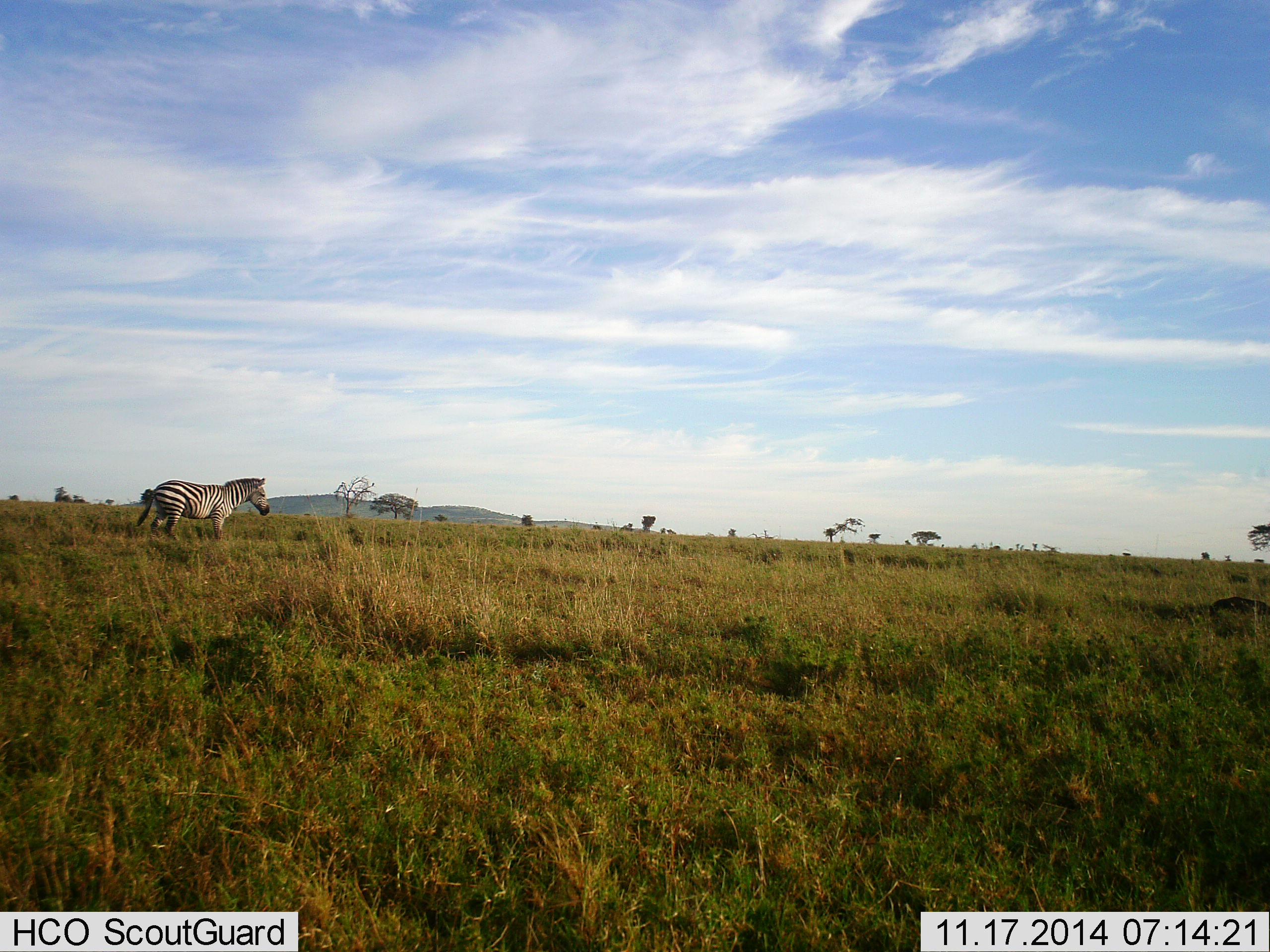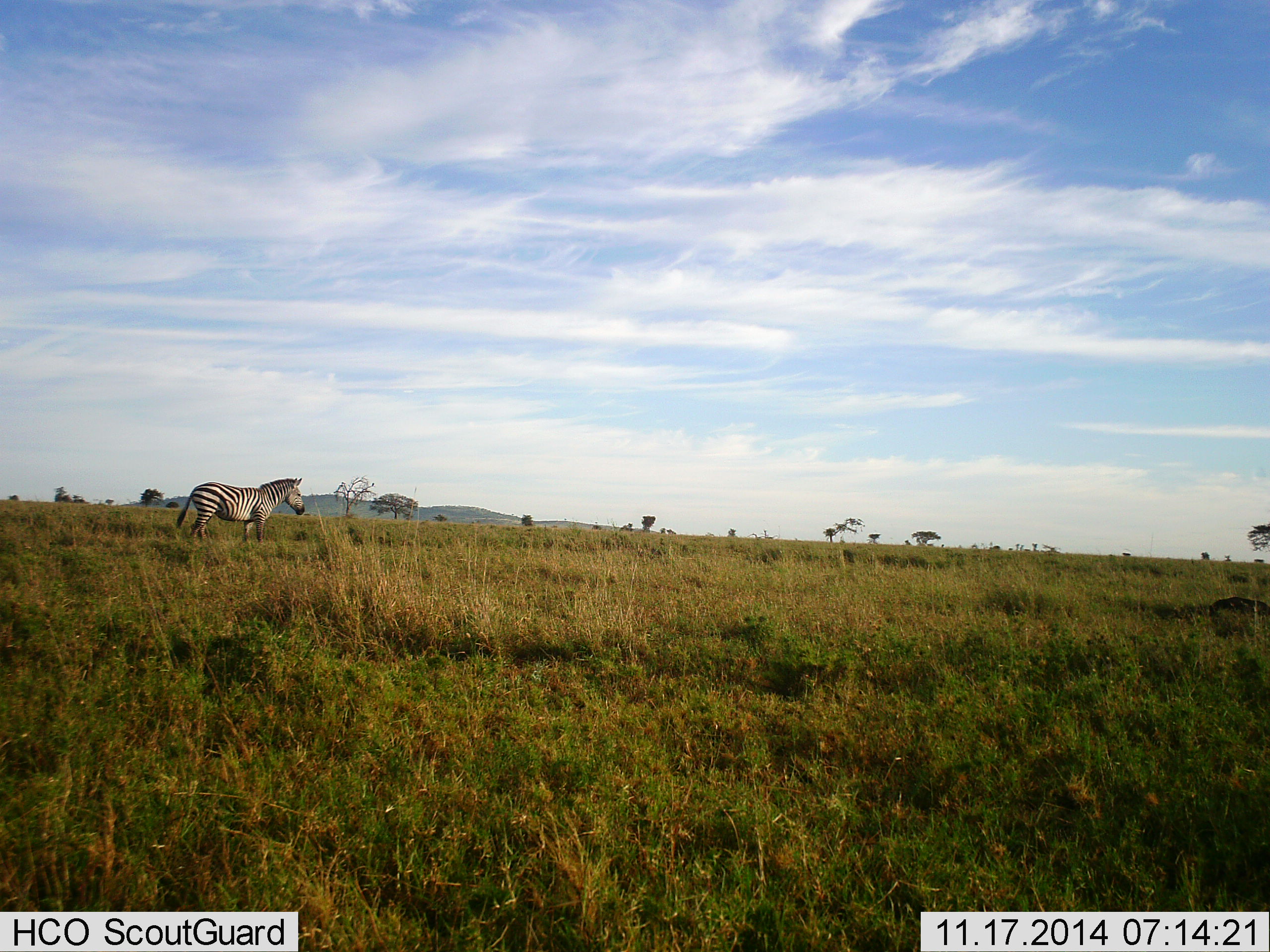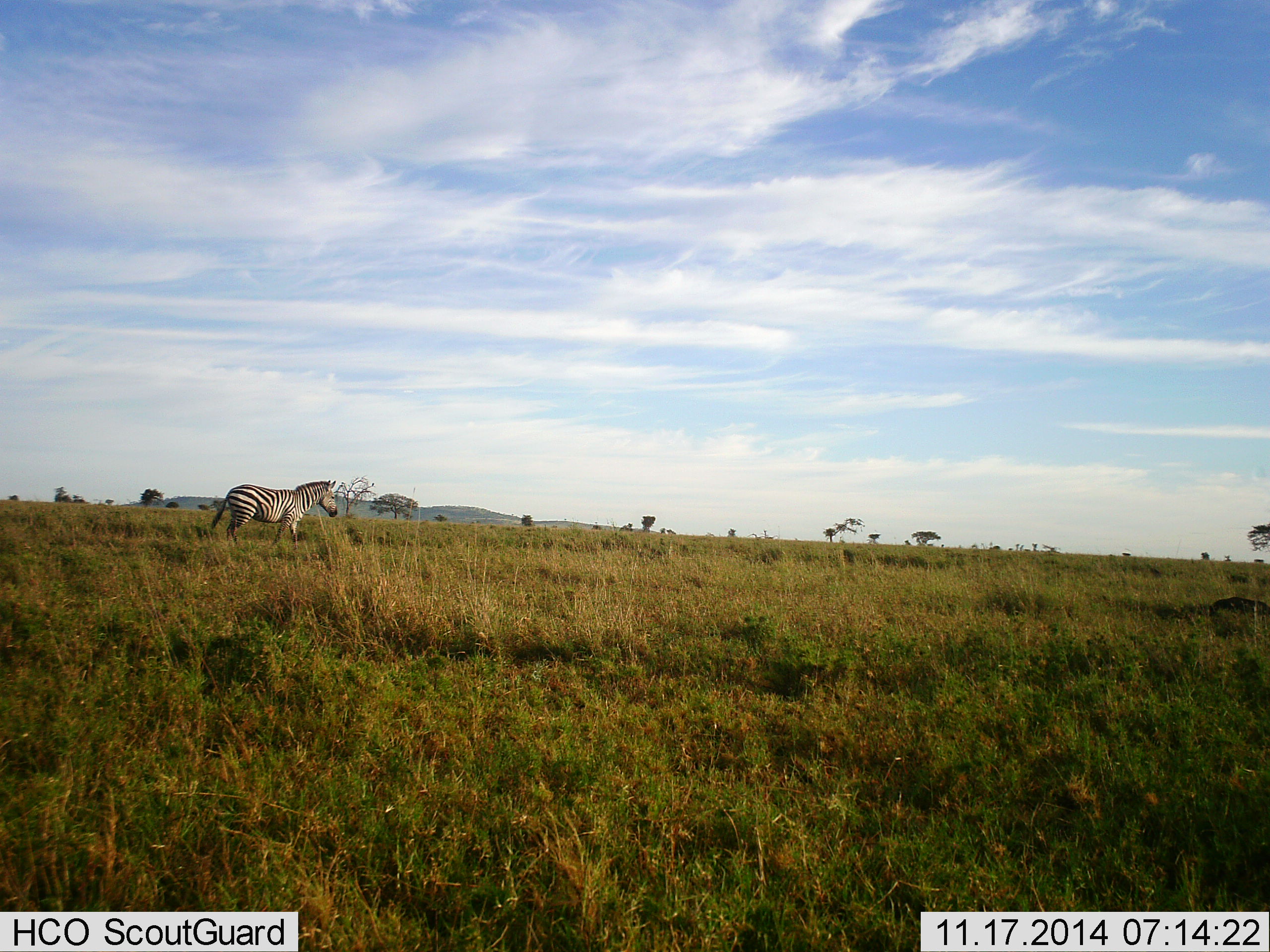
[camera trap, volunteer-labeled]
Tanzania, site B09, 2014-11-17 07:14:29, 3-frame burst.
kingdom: Animalia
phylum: Chordata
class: Mammalia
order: Perissodactyla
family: Equidae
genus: Equus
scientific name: Equus quagga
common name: plains zebra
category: zebra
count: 1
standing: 30%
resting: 0%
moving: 80%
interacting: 0%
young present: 0%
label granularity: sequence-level